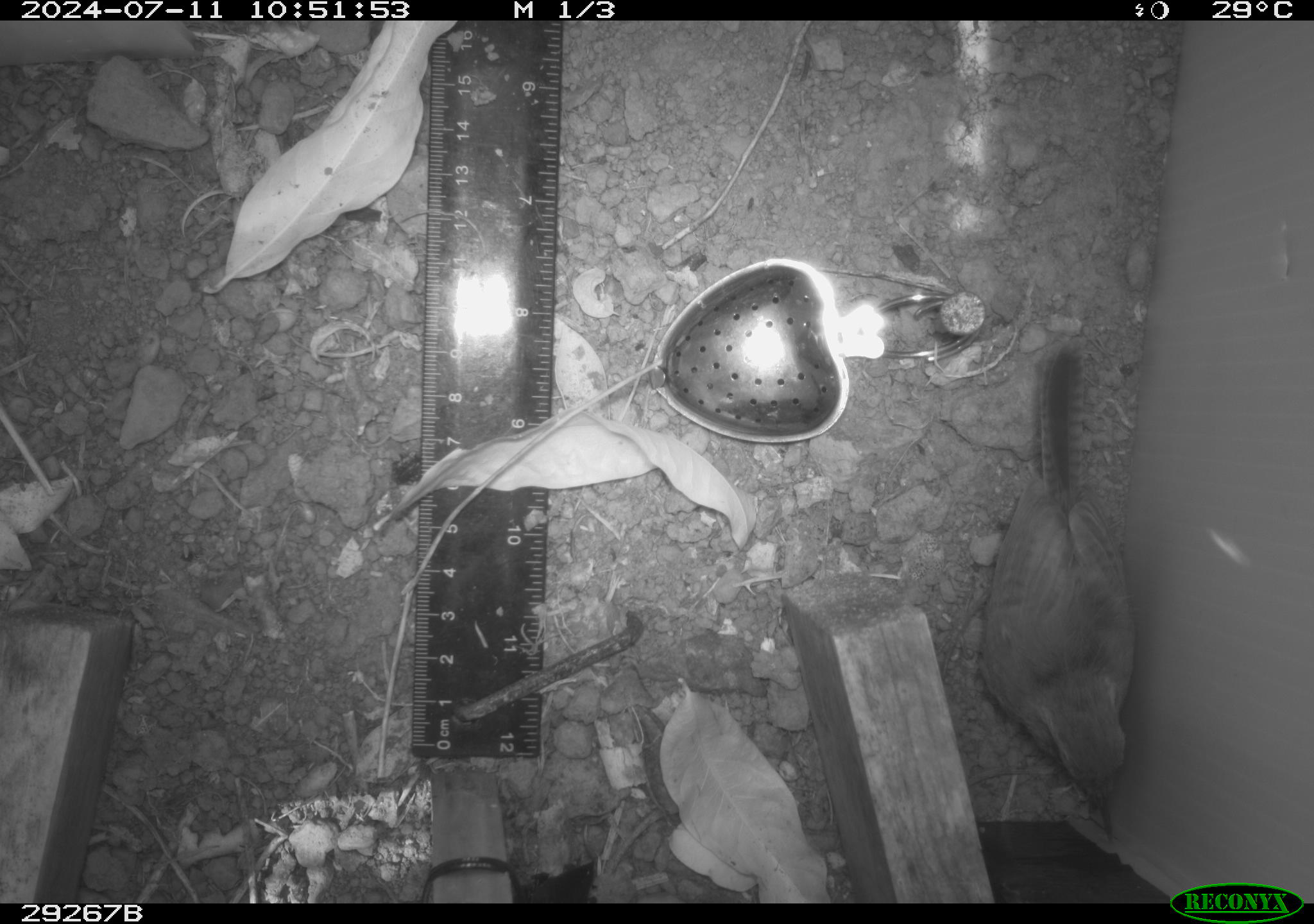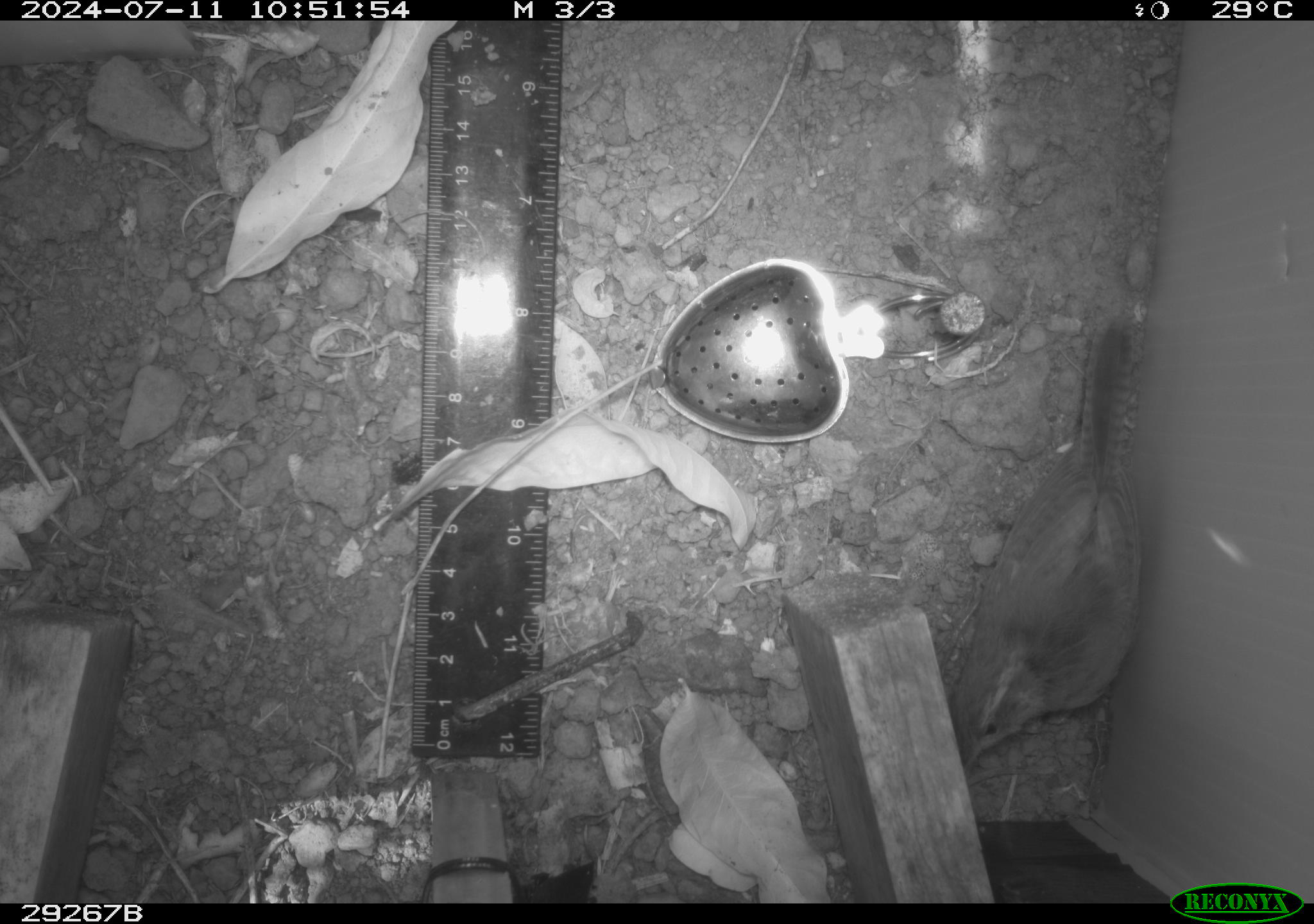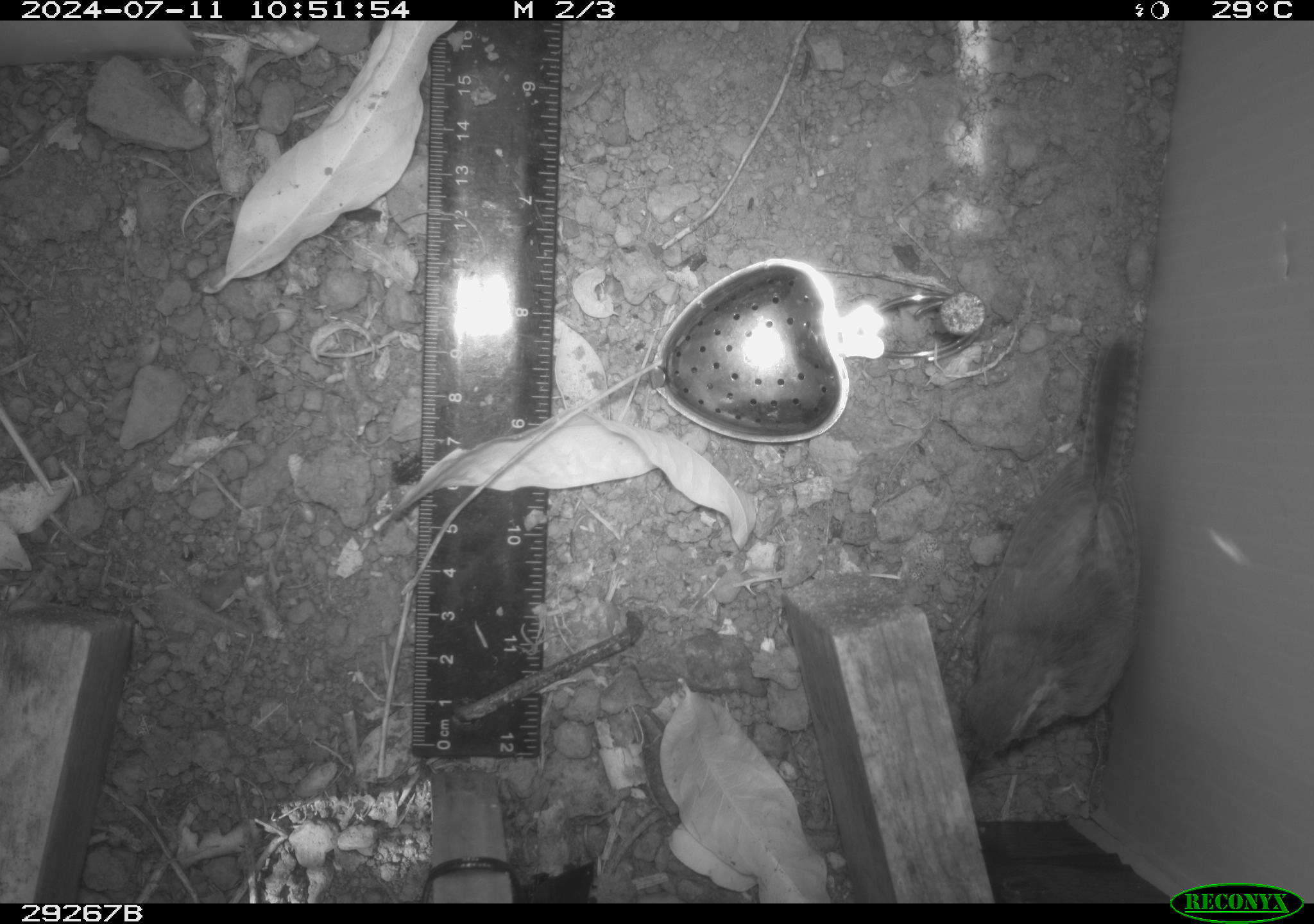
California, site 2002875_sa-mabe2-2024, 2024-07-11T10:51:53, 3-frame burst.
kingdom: Animalia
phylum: Chordata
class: Aves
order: Passeriformes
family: Troglodytidae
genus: Thryomanes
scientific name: Thryomanes bewickii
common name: bewick's wren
Bewick's wren (Thryomanes bewickii).